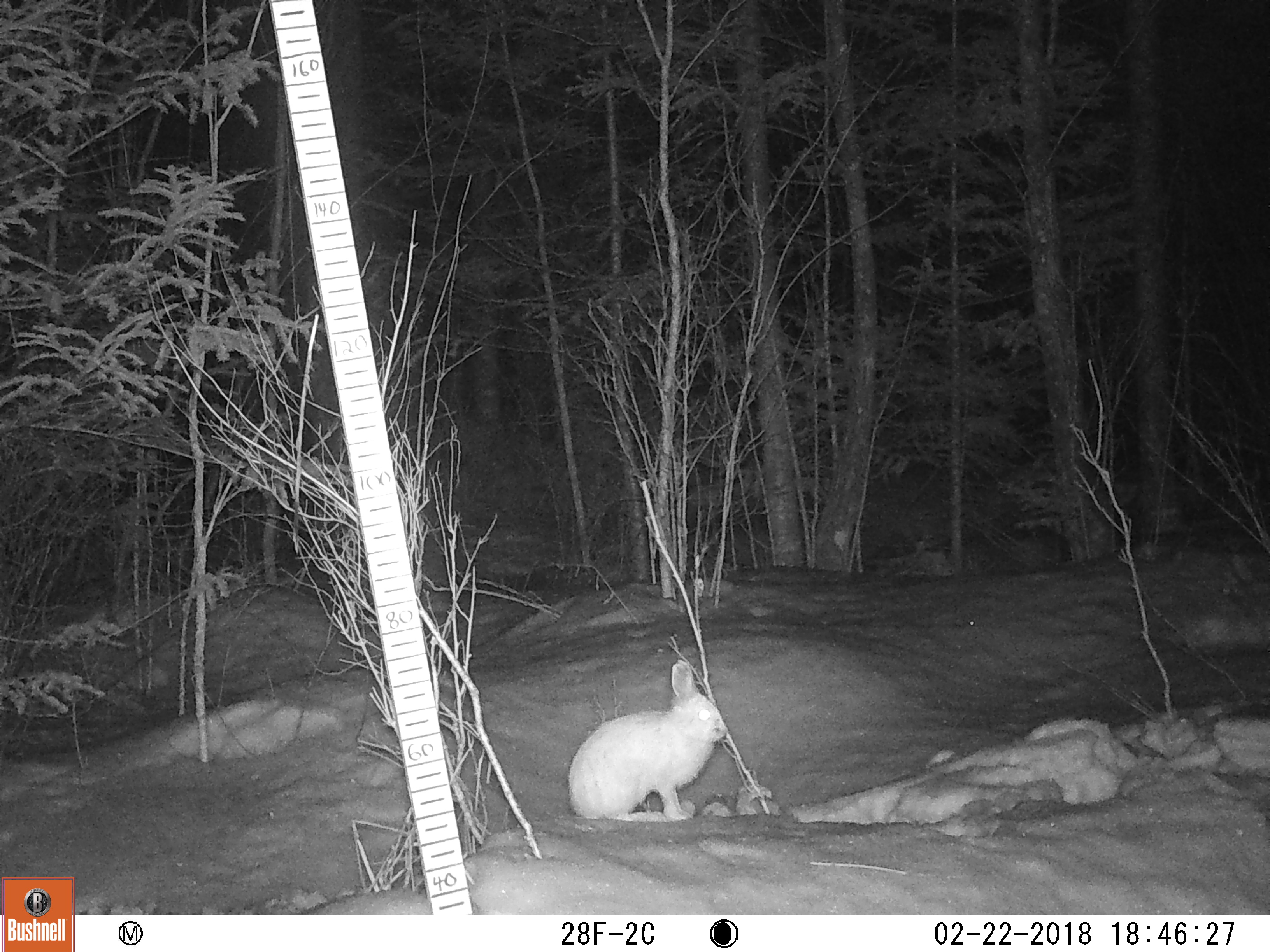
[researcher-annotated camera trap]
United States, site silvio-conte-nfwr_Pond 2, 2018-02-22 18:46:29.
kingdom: Animalia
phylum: Chordata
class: Mammalia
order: Lagomorpha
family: Leporidae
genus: Lepus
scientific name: Lepus americanus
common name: snowshoe hare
Snowshoe hare (Lepus americanus).